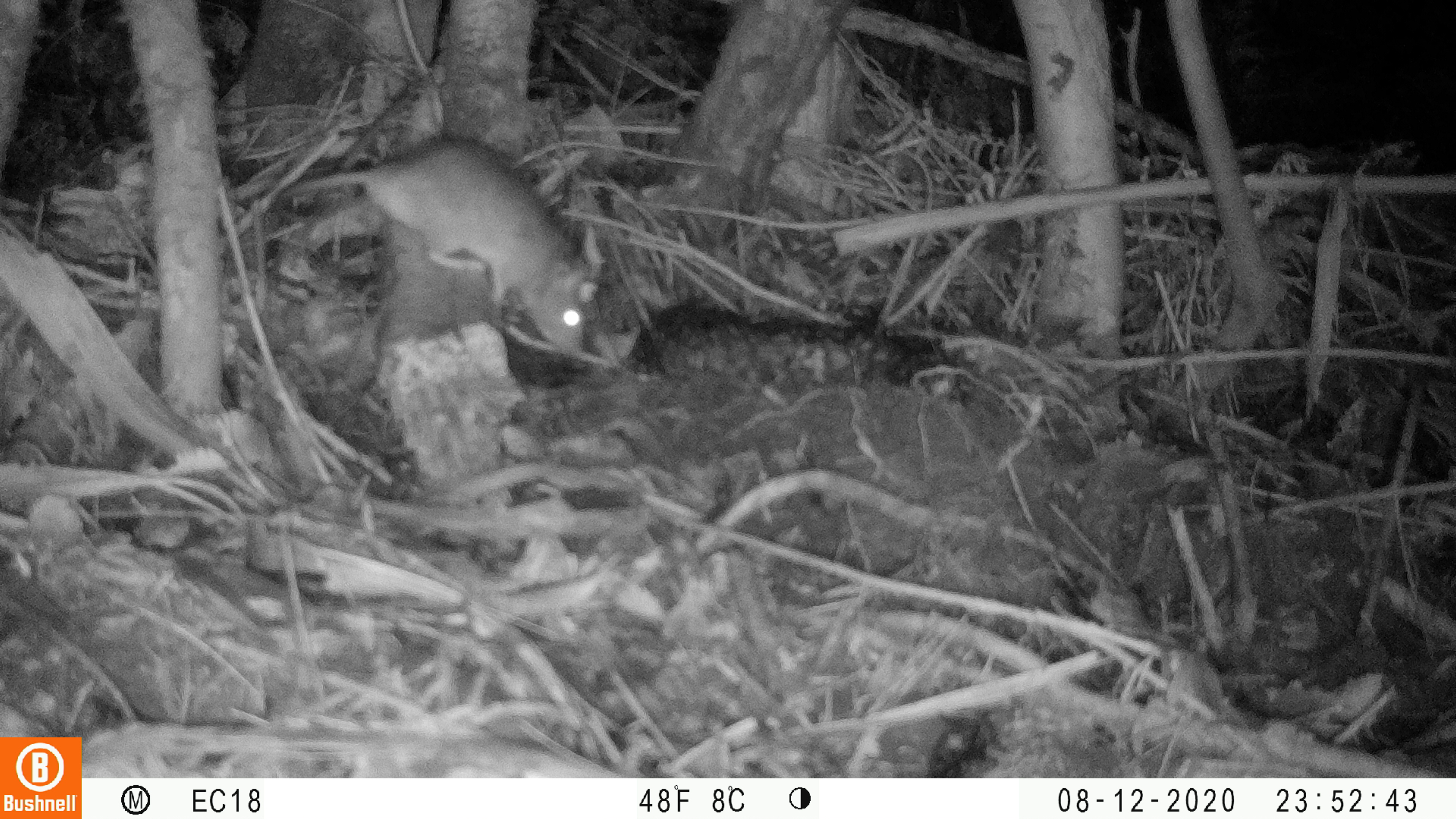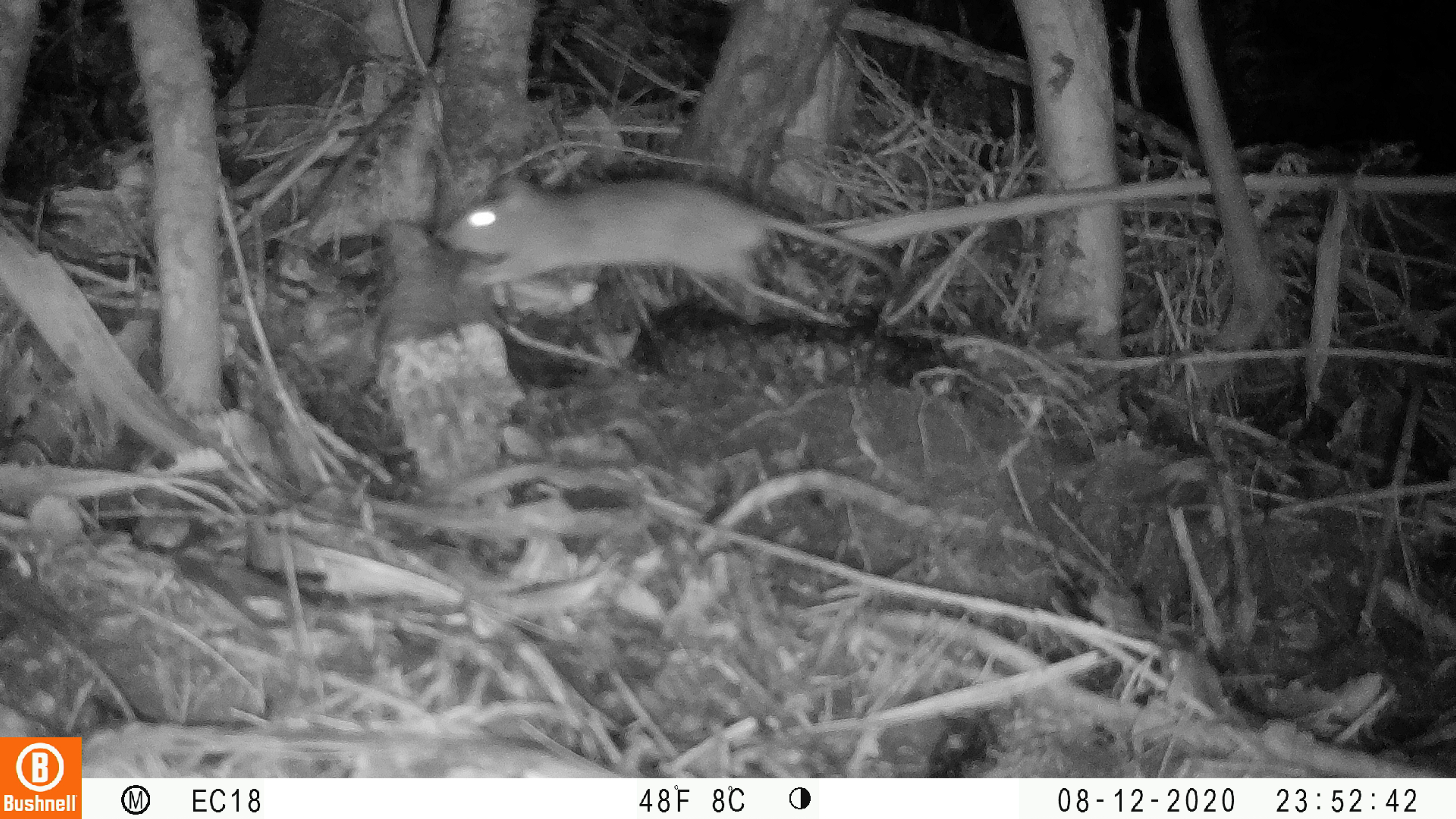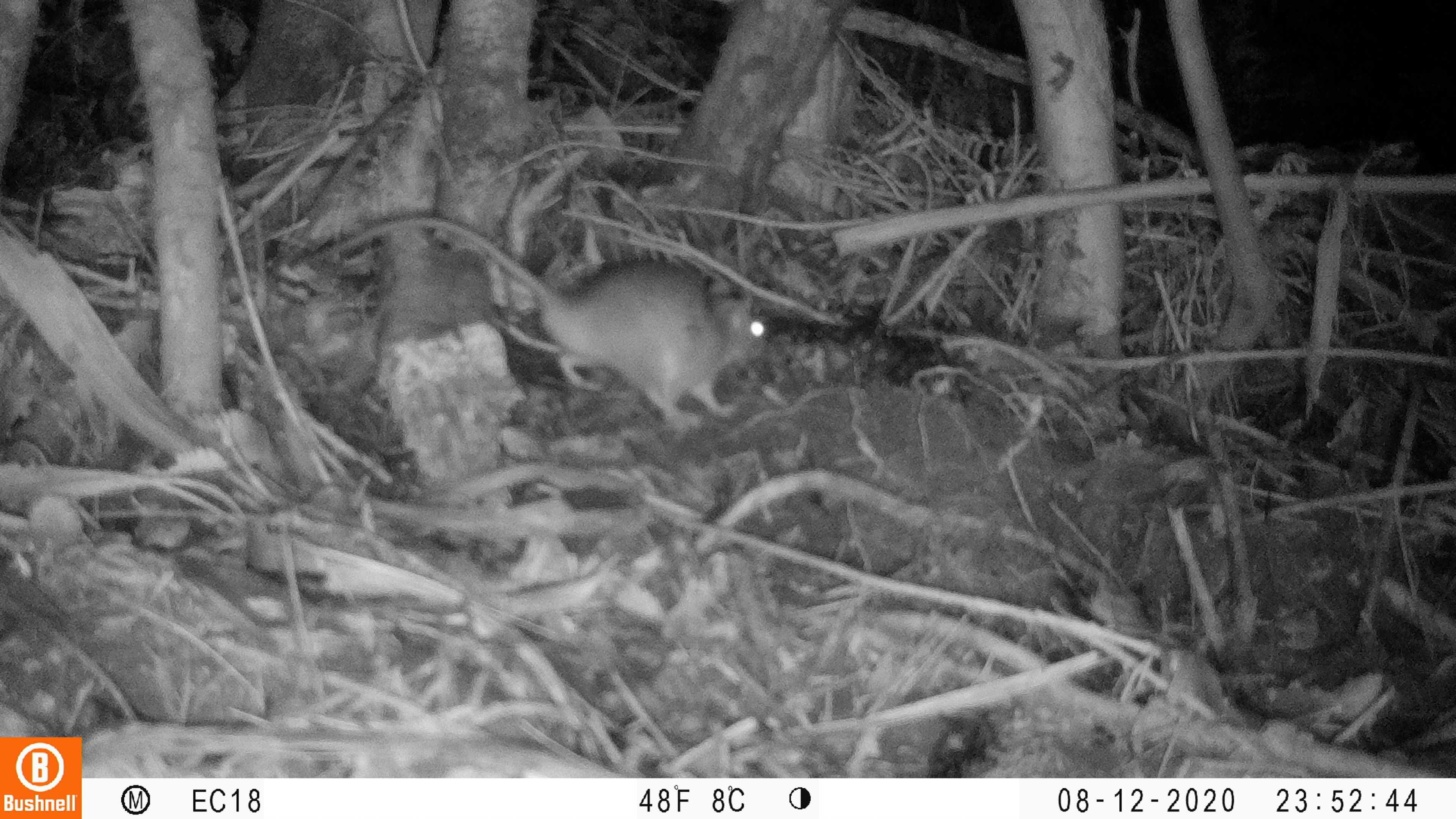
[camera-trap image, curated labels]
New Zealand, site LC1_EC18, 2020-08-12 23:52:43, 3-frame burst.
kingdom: Animalia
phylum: Chordata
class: Mammalia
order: Rodentia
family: Muridae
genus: Rattus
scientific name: Rattus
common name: rat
Rat (Rattus).